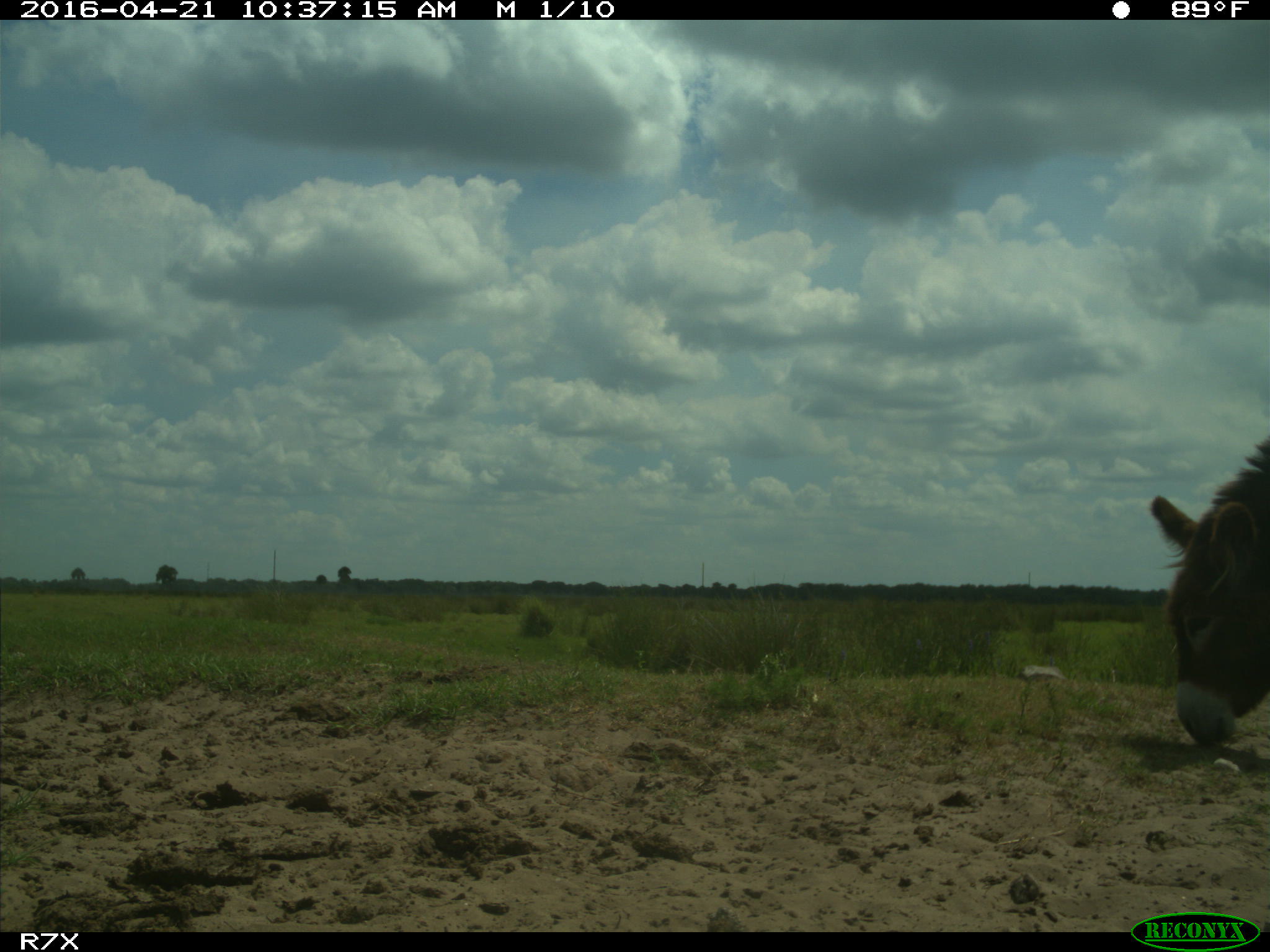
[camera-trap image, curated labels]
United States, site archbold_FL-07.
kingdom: Animalia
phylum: Chordata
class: Mammalia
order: Artiodactyla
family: Bovidae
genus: Bos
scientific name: Bos taurus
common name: domestic cow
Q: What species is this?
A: Bos taurus (domestic cow).